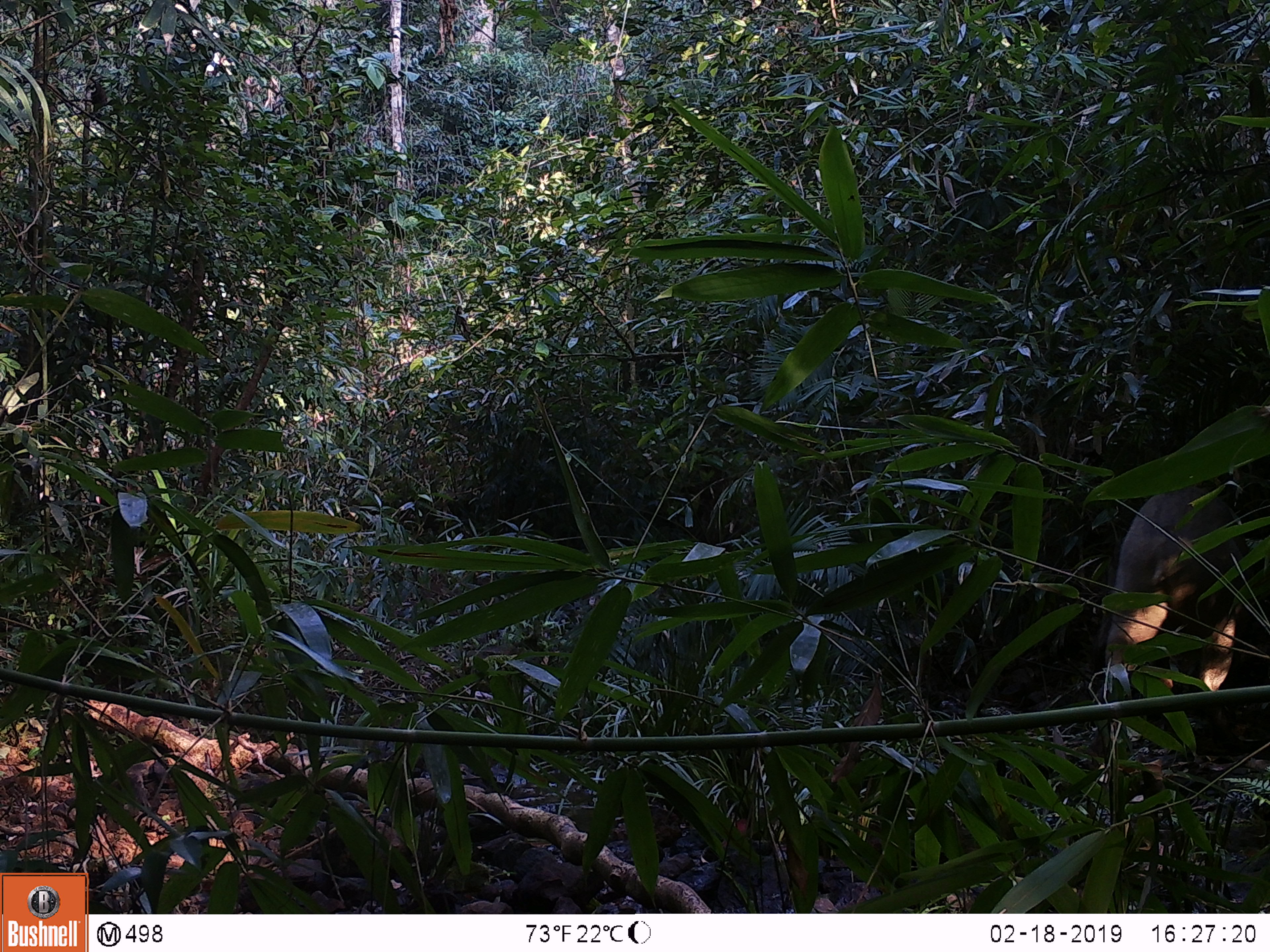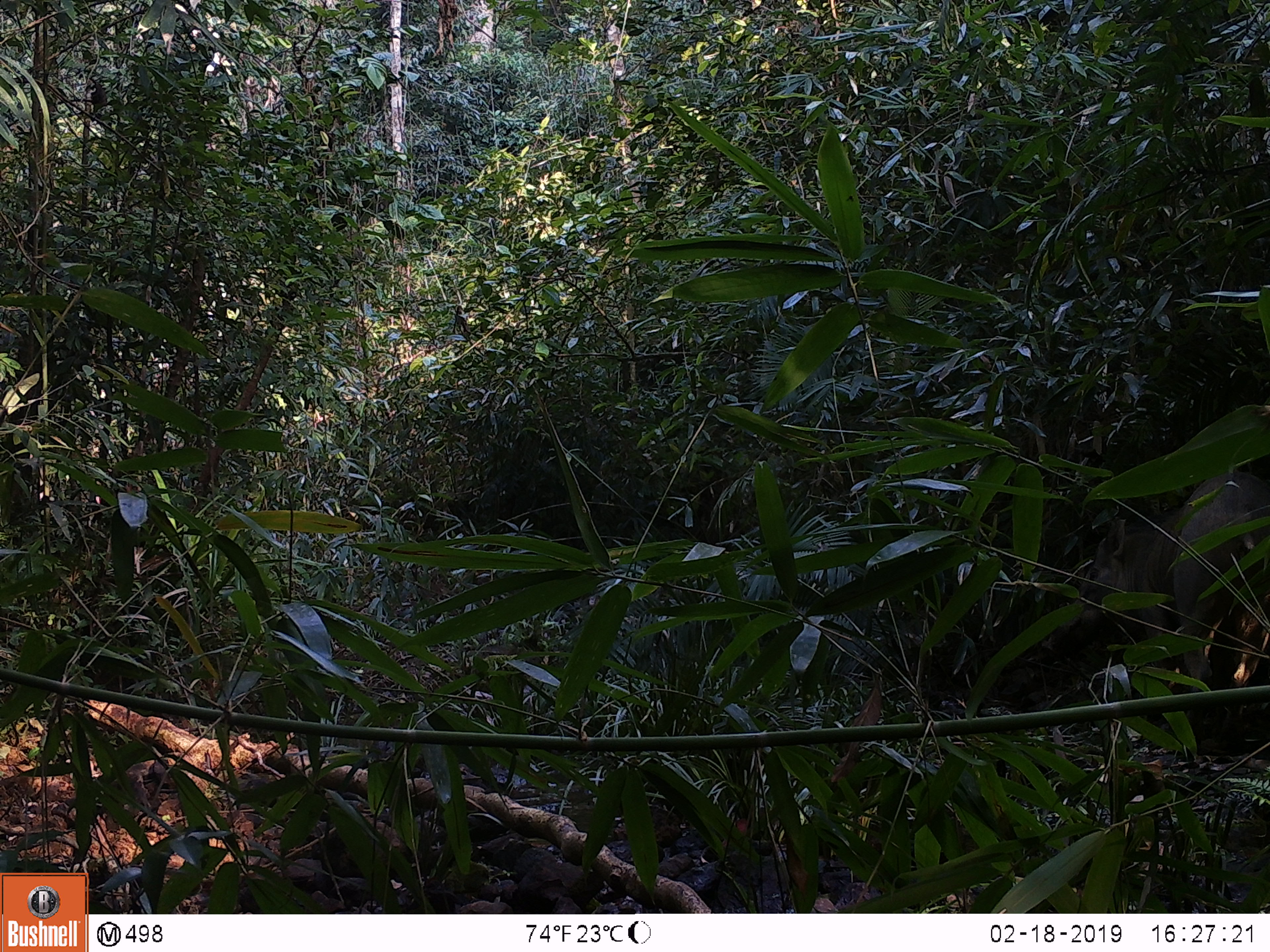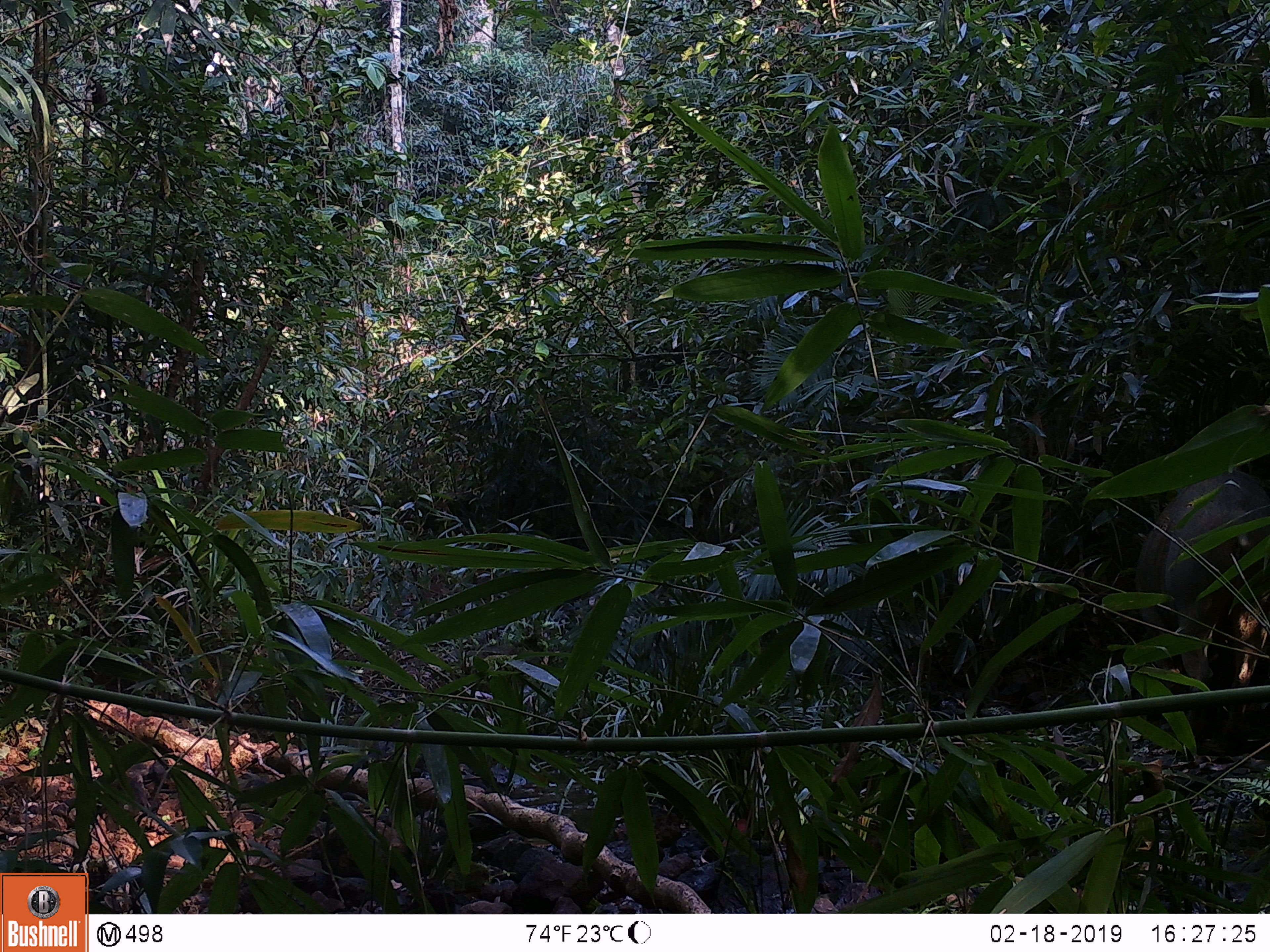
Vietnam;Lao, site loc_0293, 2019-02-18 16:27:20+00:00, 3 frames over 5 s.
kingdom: Animalia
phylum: Chordata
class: Mammalia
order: Artiodactyla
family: Suidae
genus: Sus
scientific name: Sus scrofa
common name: eurasian wild pig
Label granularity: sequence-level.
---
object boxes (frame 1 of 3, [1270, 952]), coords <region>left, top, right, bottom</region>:
eurasian wild pig: <region>1094, 486, 1250, 754</region>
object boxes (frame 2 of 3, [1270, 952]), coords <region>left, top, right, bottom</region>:
eurasian wild pig: <region>1040, 473, 1270, 740</region>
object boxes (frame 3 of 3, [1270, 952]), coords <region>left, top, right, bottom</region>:
eurasian wild pig: <region>1134, 467, 1270, 742</region>